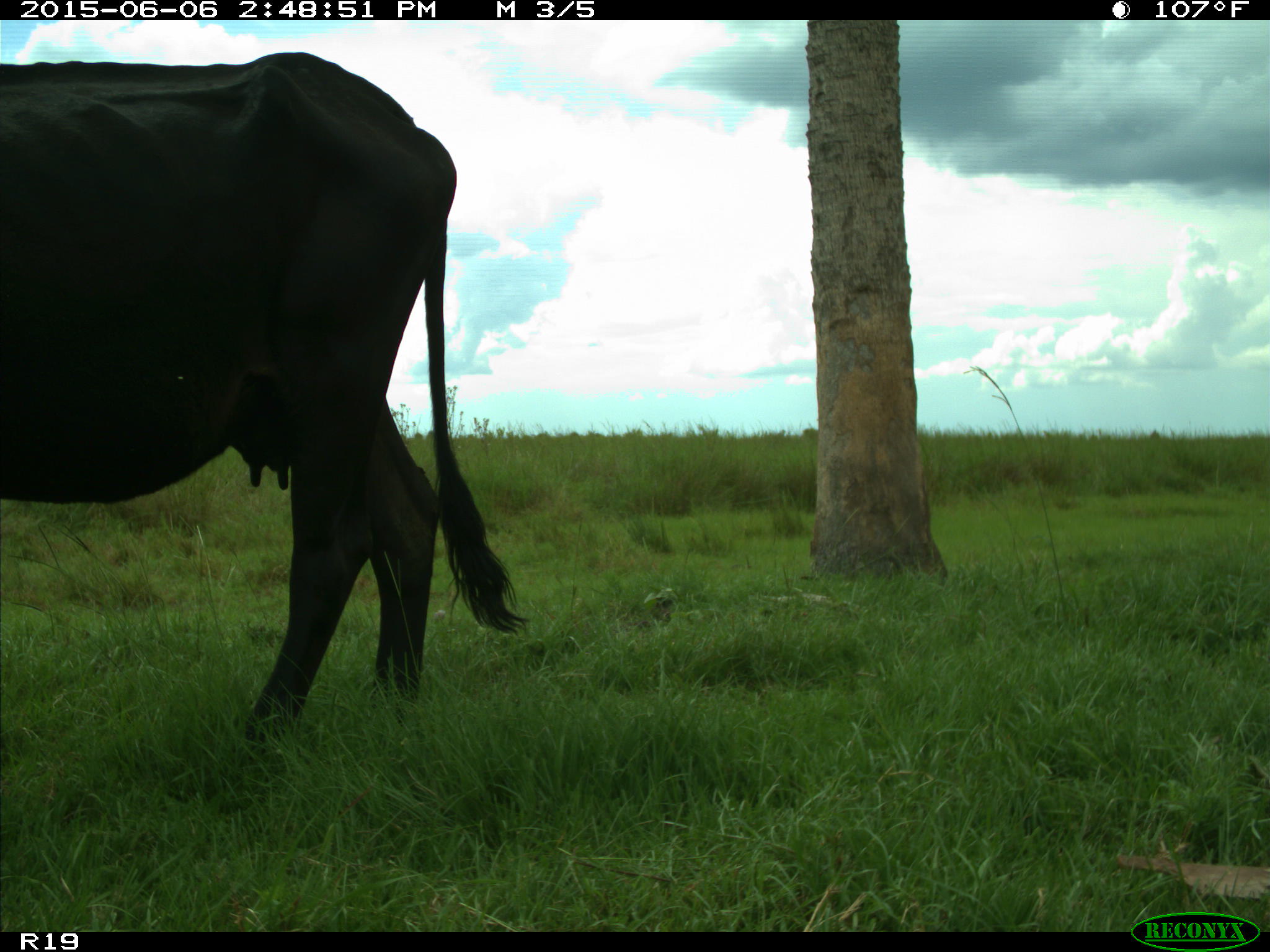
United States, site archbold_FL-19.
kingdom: Animalia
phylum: Chordata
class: Mammalia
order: Artiodactyla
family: Bovidae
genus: Bos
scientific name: Bos taurus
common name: domestic cow